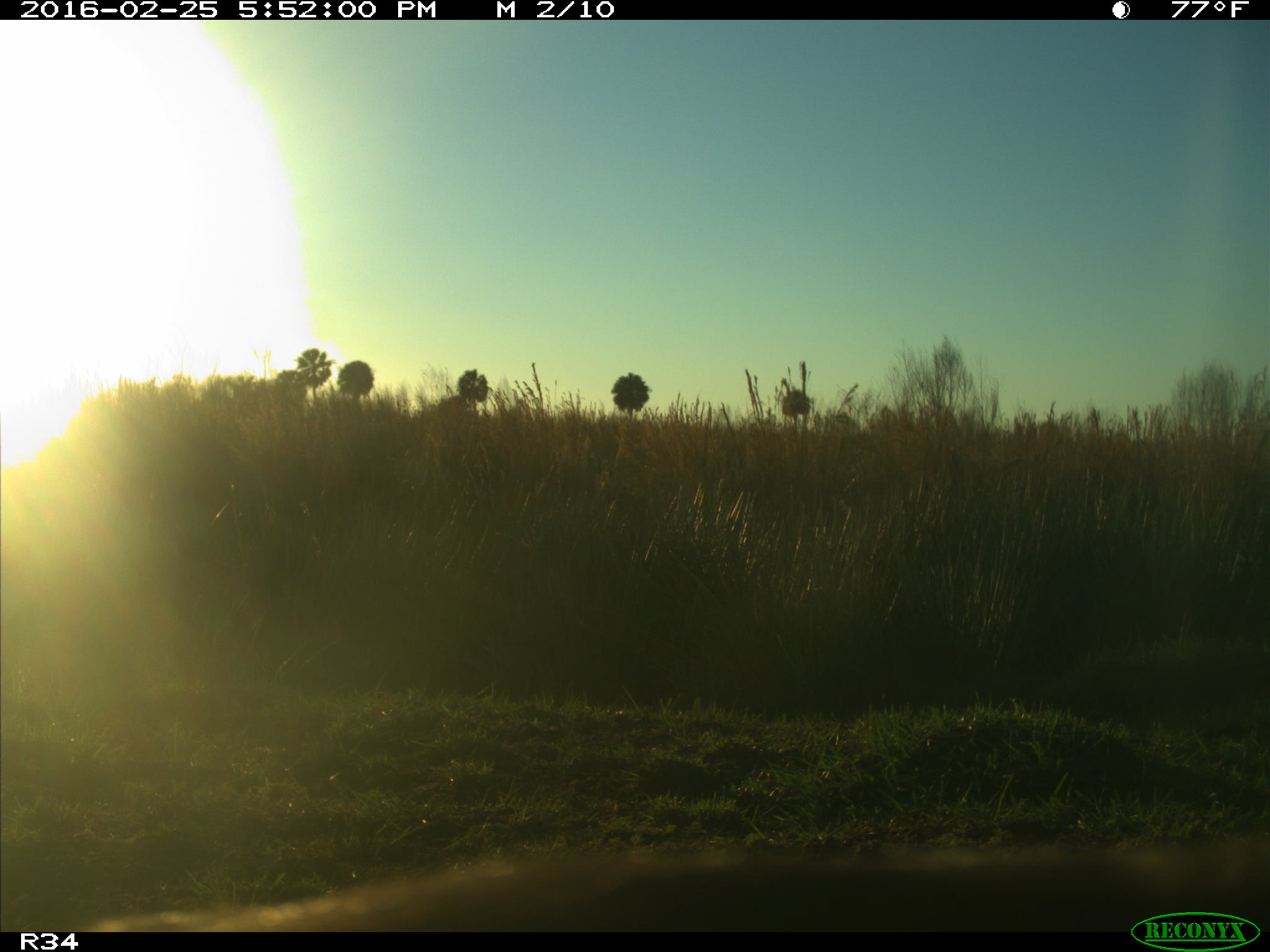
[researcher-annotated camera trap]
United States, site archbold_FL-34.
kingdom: Animalia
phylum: Chordata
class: Mammalia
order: Artiodactyla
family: Bovidae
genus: Bos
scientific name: Bos taurus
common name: domestic cow